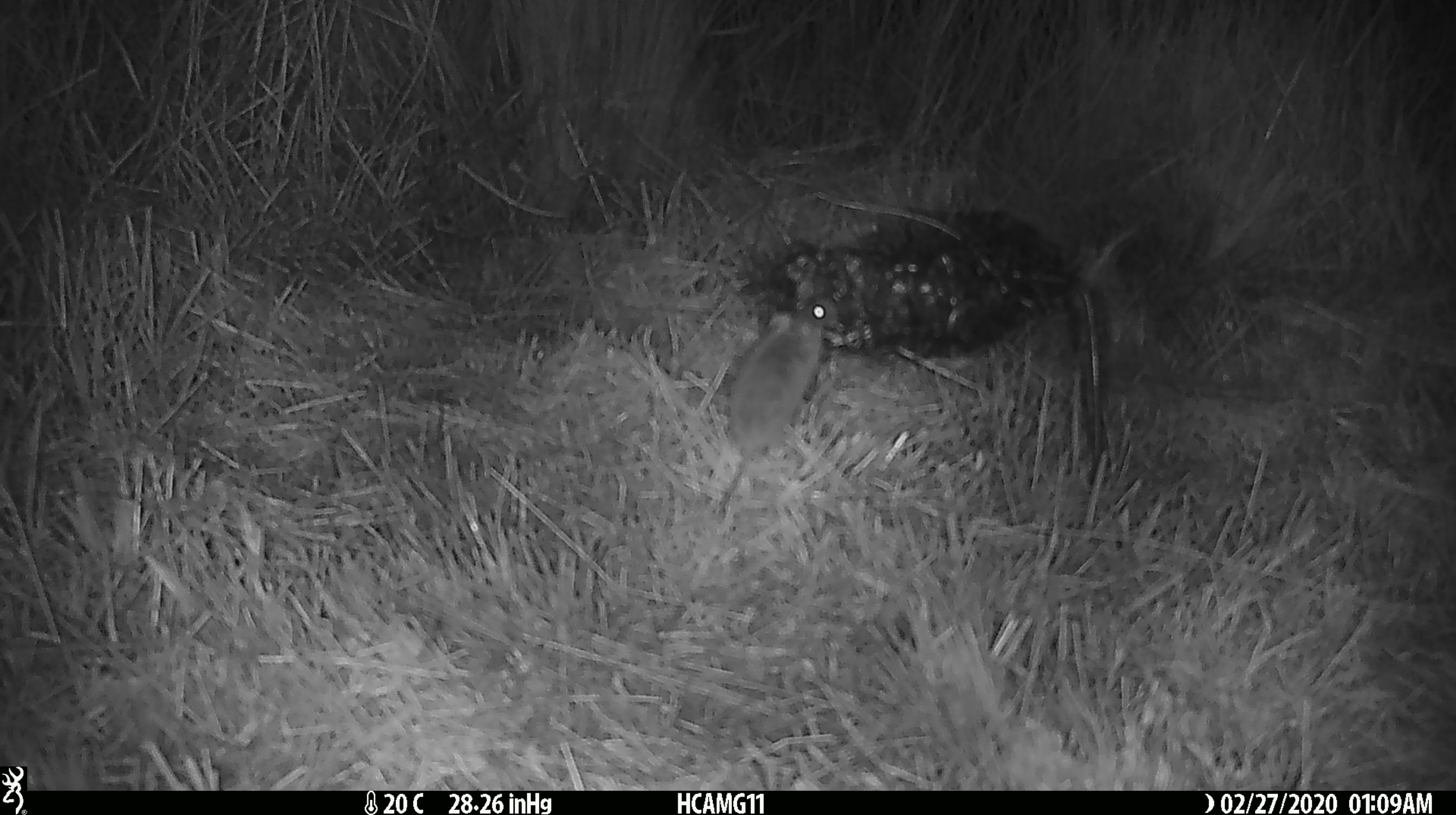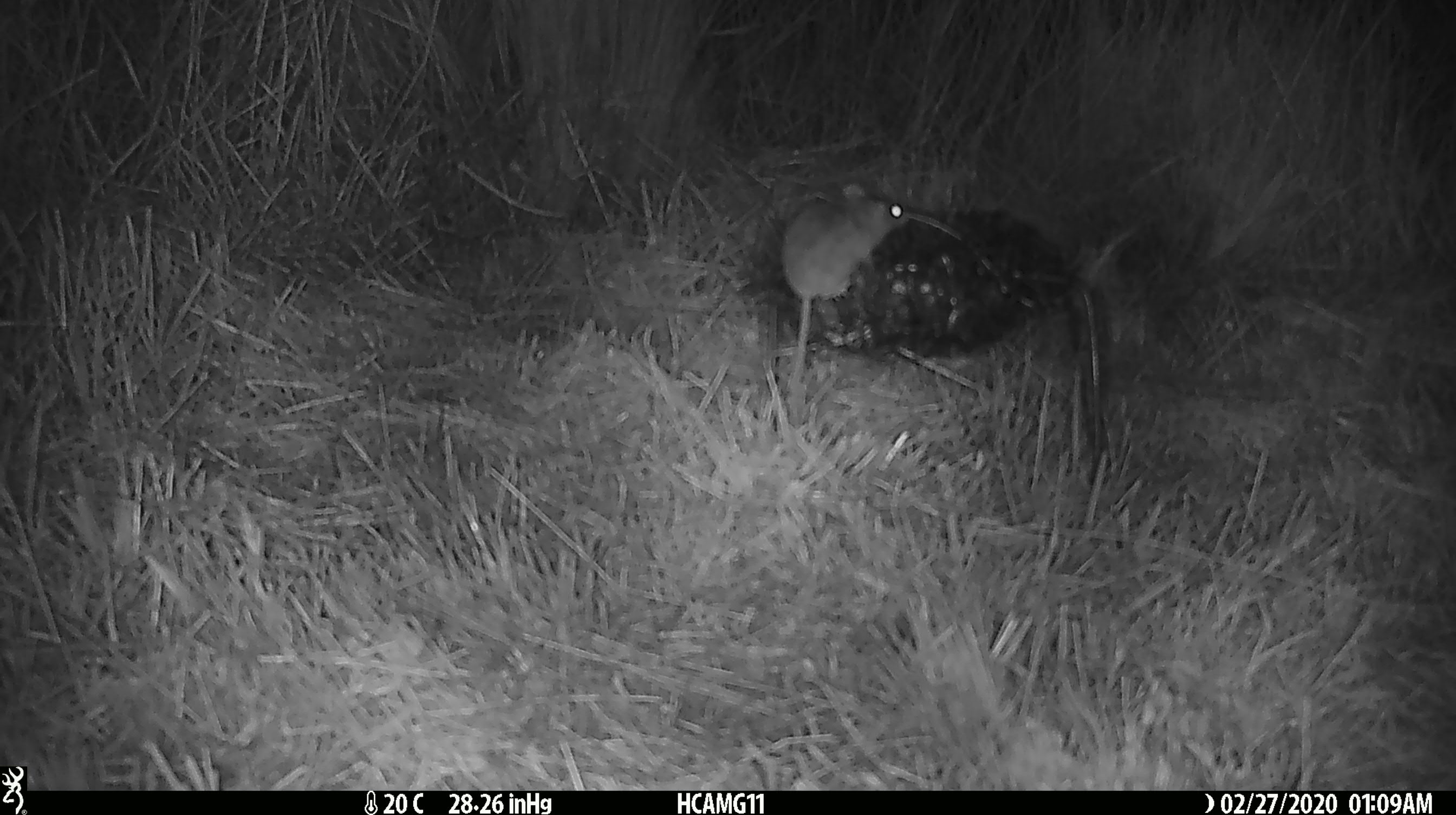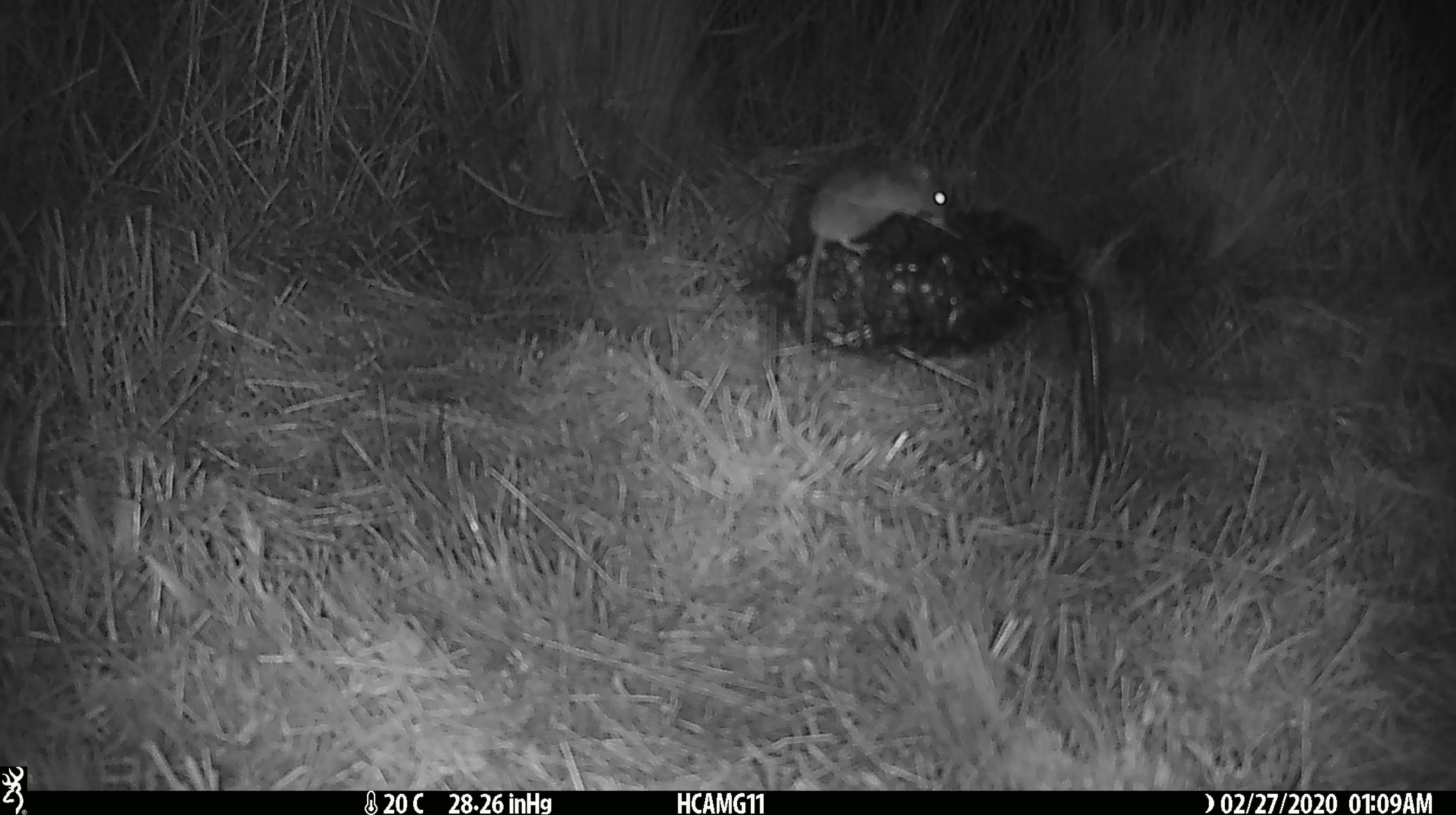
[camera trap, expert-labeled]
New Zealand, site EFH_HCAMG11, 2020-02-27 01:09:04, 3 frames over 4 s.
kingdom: Animalia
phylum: Chordata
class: Mammalia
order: Rodentia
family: Muridae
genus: Mus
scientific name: Mus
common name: mouse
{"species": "mouse (Mus)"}